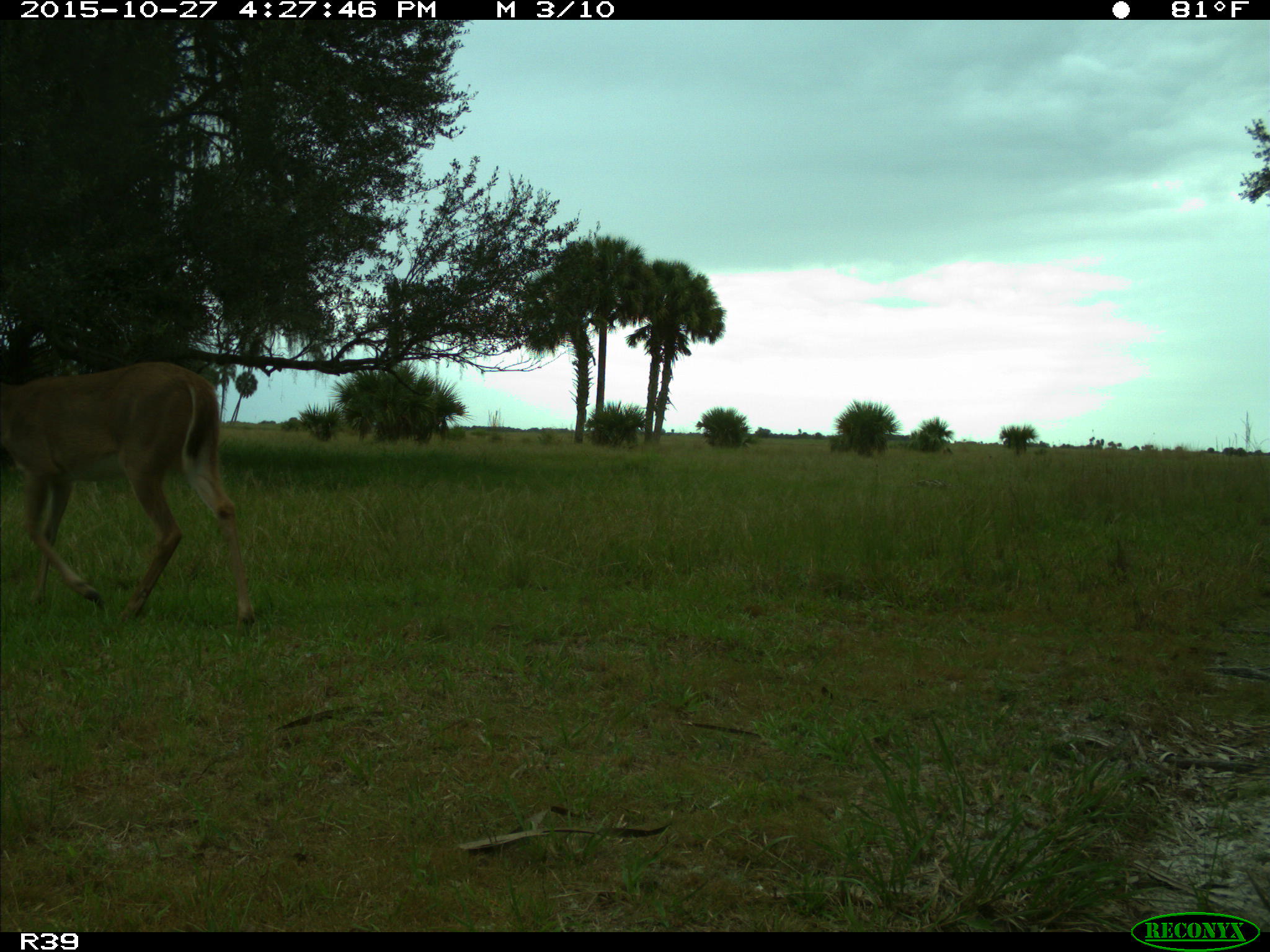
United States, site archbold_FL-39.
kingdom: Animalia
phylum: Chordata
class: Mammalia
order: Artiodactyla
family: Cervidae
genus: Odocoileus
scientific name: Odocoileus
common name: deer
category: unidentified deer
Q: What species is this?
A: Unidentified deer (deer) (Odocoileus).